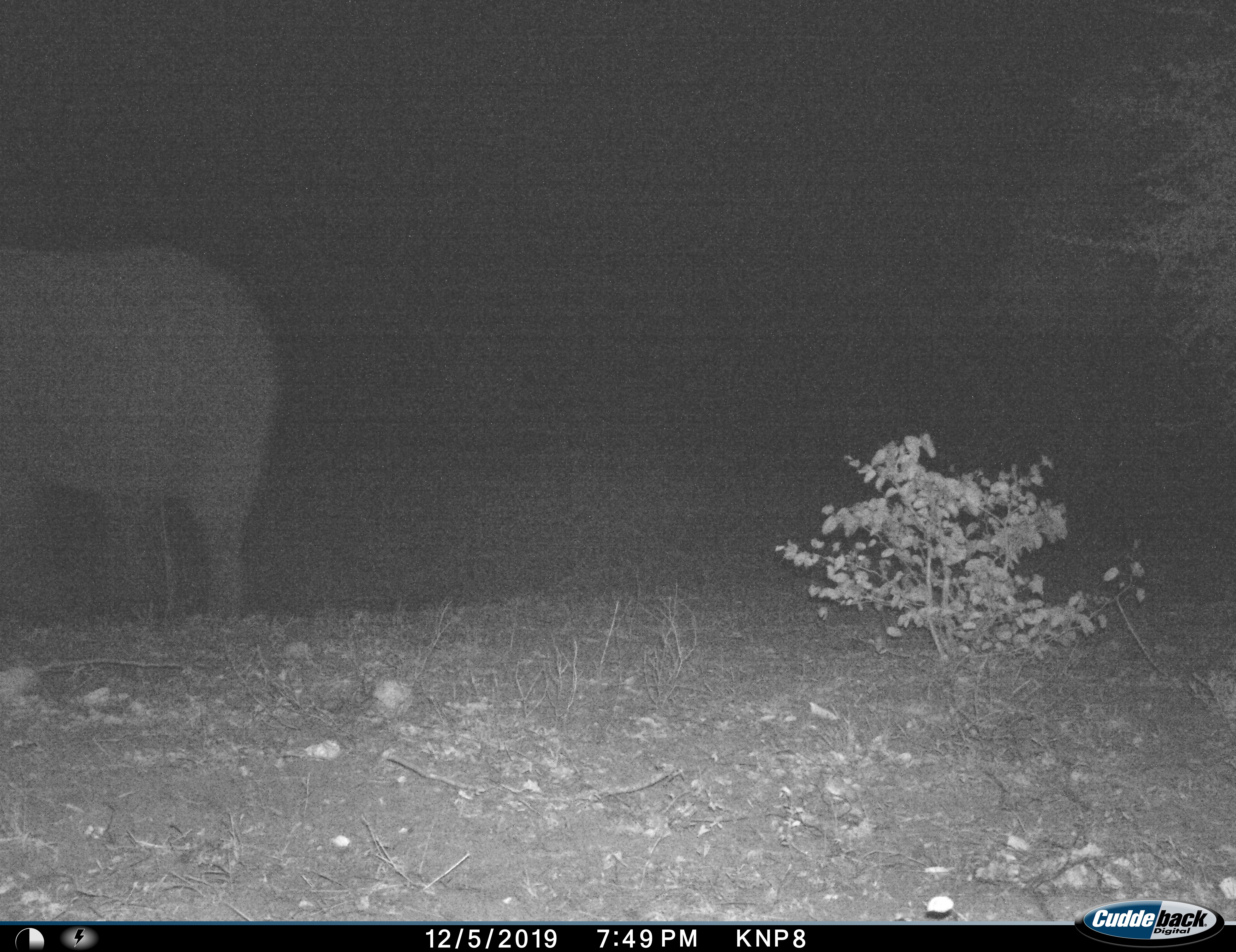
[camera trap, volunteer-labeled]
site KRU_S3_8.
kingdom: Animalia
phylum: Chordata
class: Mammalia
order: Proboscidea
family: Elephantidae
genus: Loxodonta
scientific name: Loxodonta africana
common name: african bush elephant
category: elephant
Elephant (african bush elephant) (Loxodonta africana), count 1. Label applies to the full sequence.